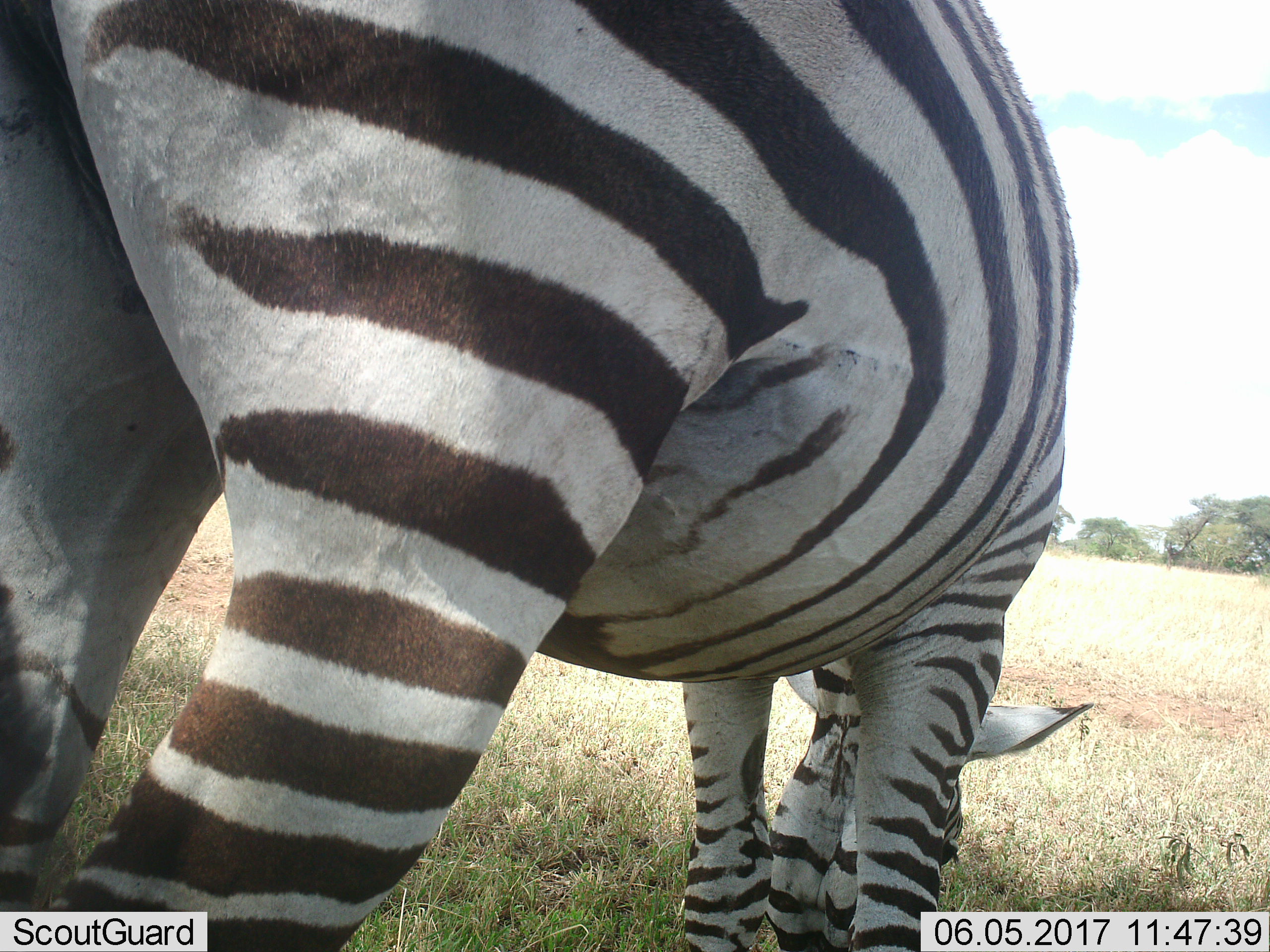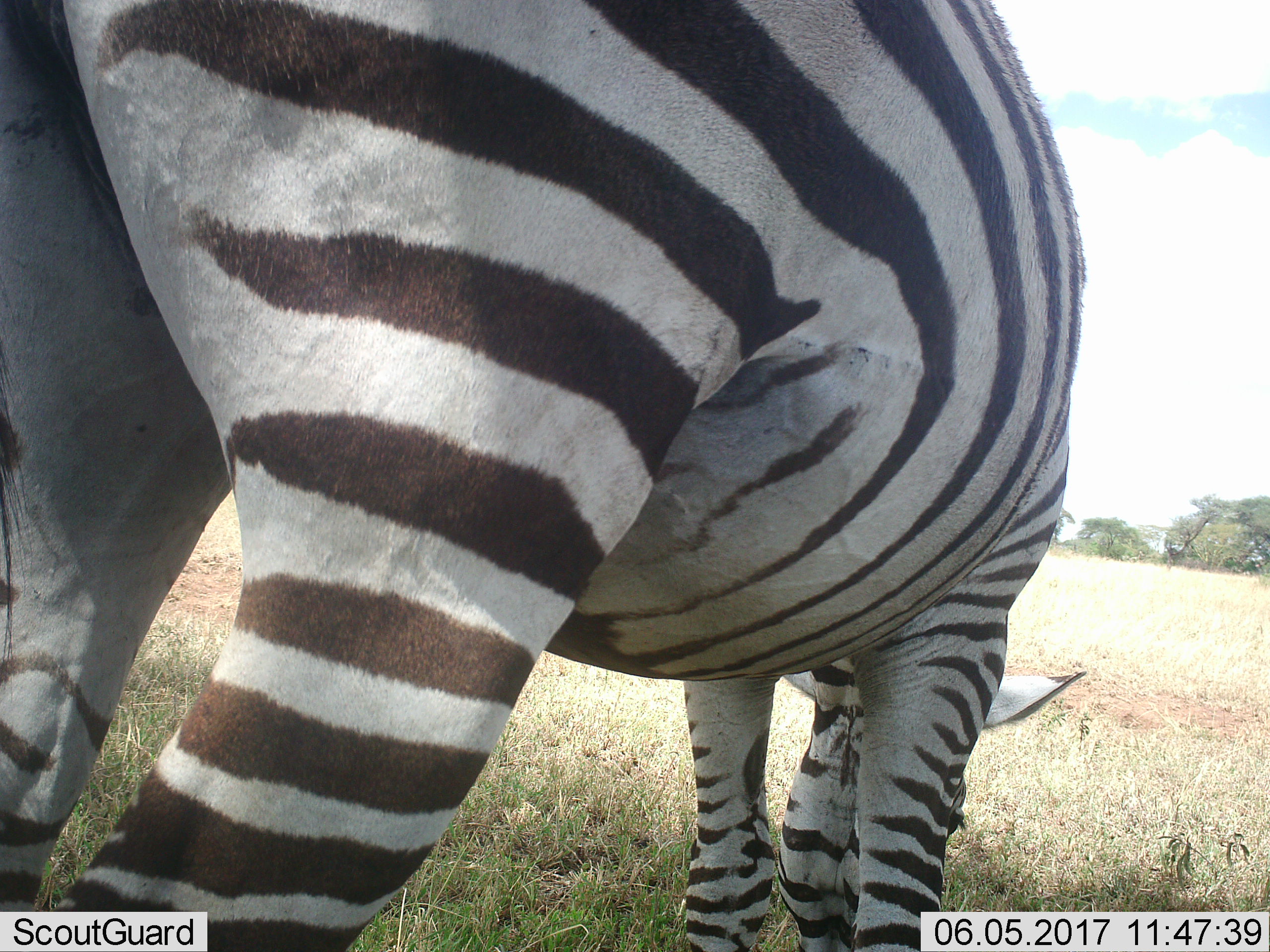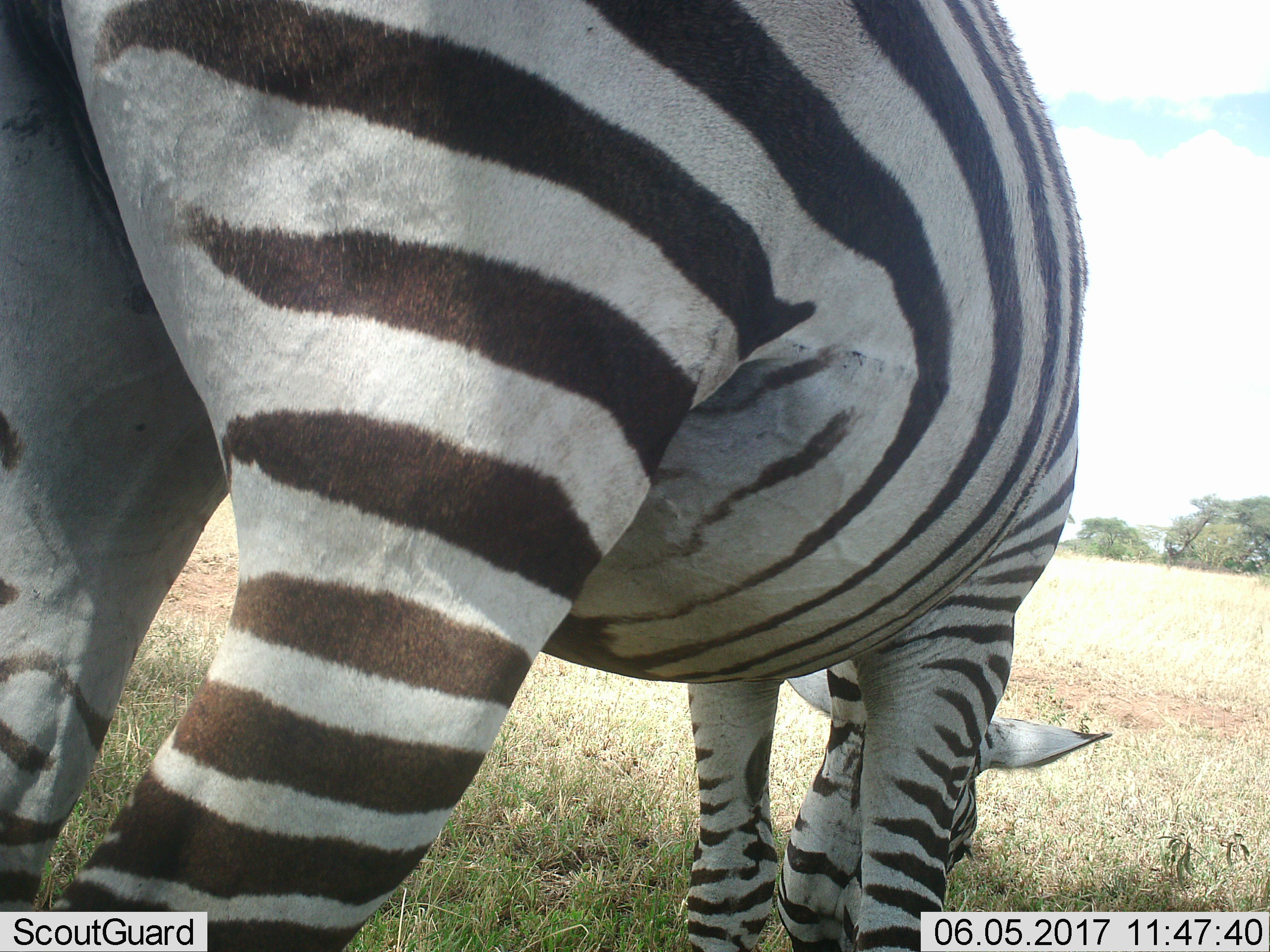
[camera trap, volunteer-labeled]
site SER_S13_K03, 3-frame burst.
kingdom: Animalia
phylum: Chordata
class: Mammalia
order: Perissodactyla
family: Equidae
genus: Equus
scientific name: Equus quagga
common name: plains zebra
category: zebraplains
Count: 1.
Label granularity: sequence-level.